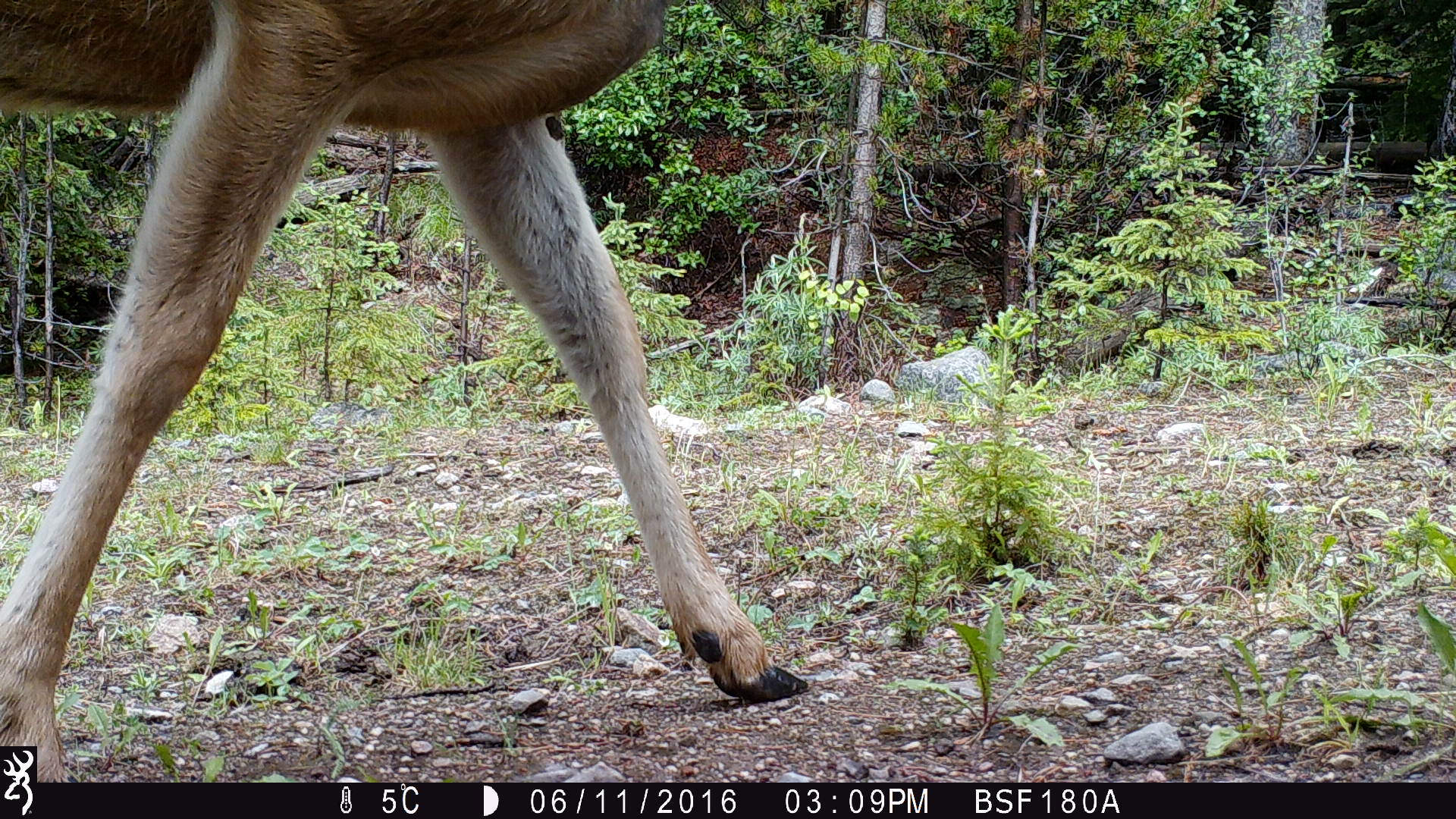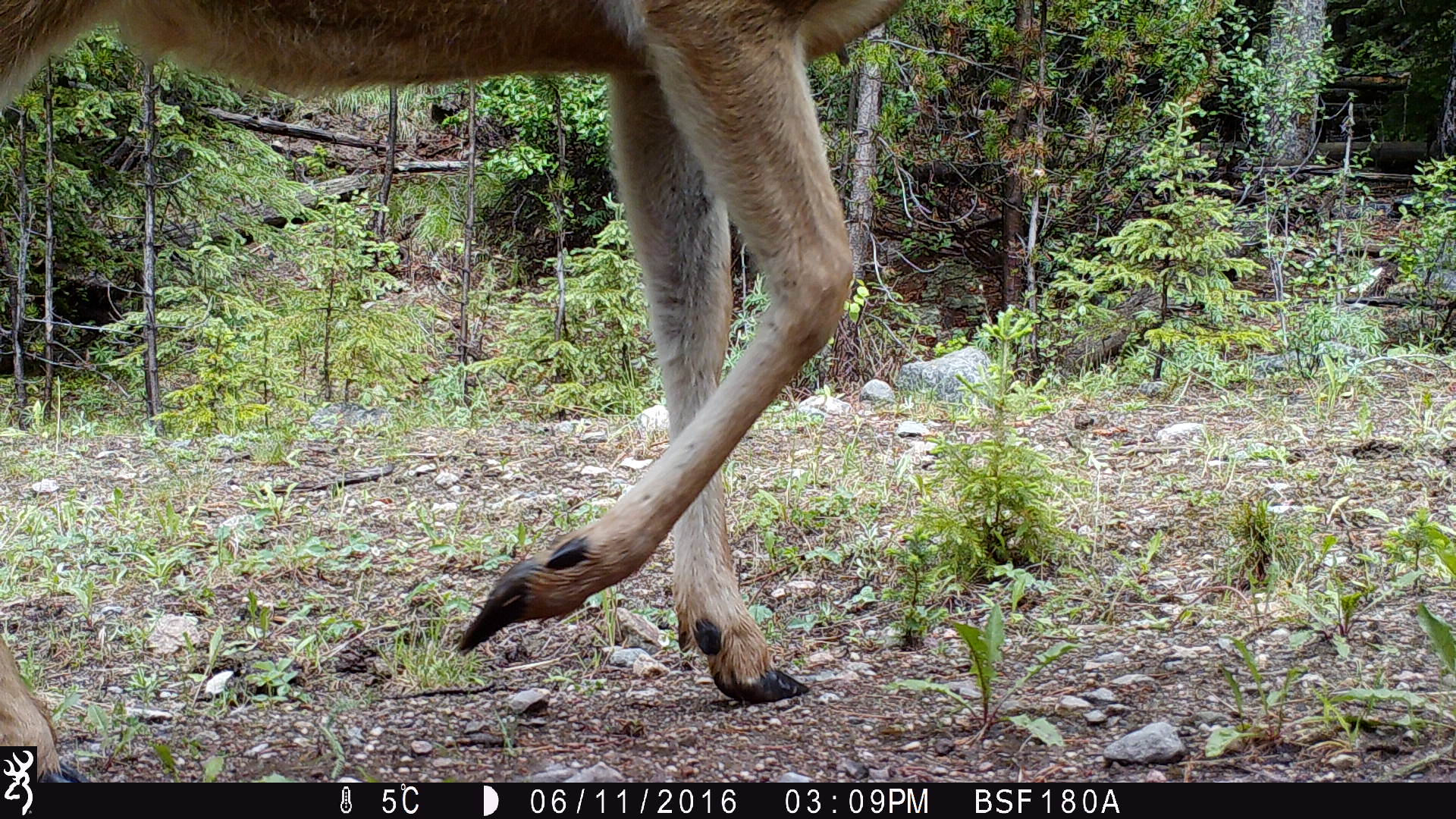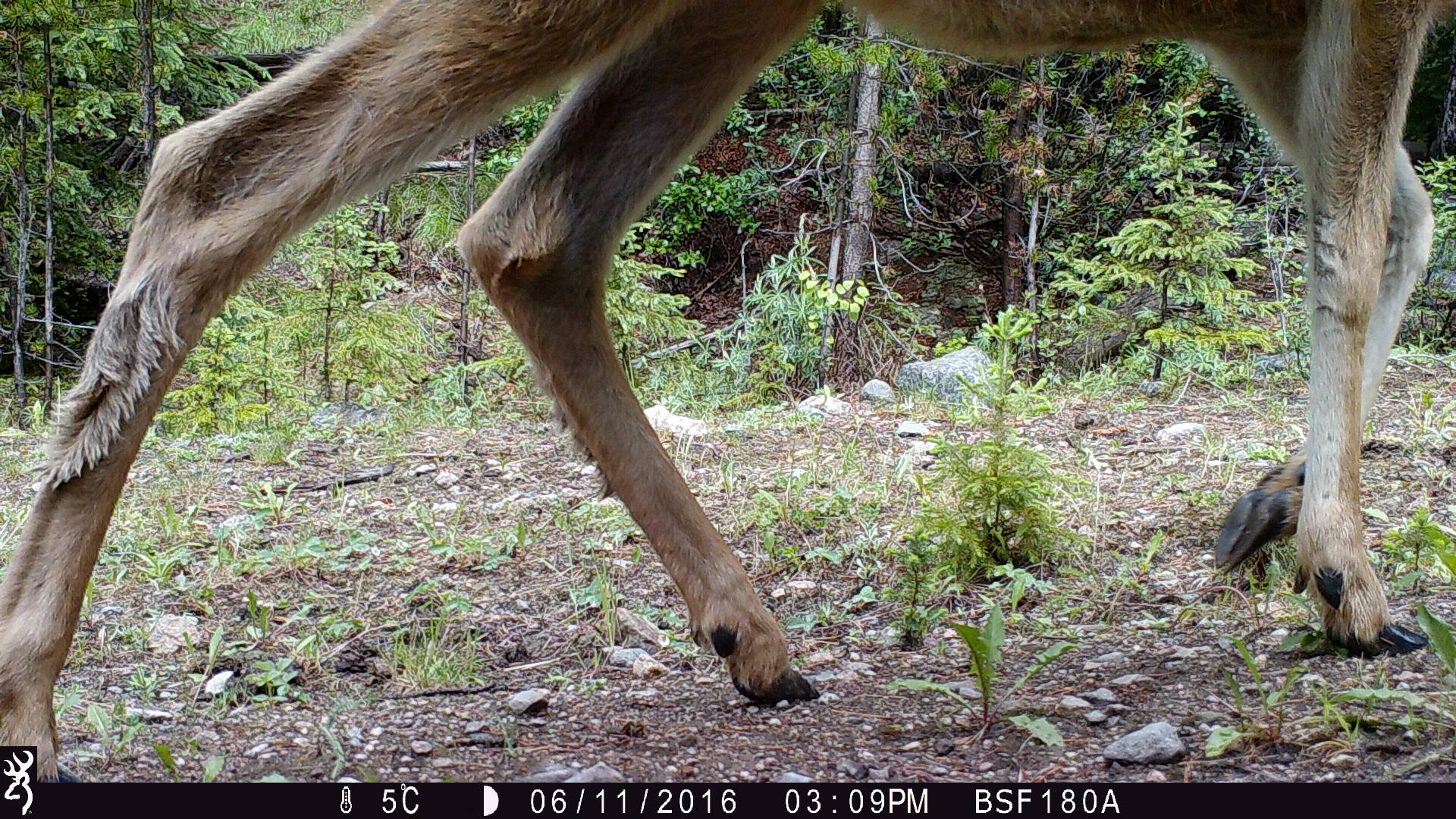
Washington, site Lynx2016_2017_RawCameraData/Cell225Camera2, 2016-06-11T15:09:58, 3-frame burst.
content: unidentified animal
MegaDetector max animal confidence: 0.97